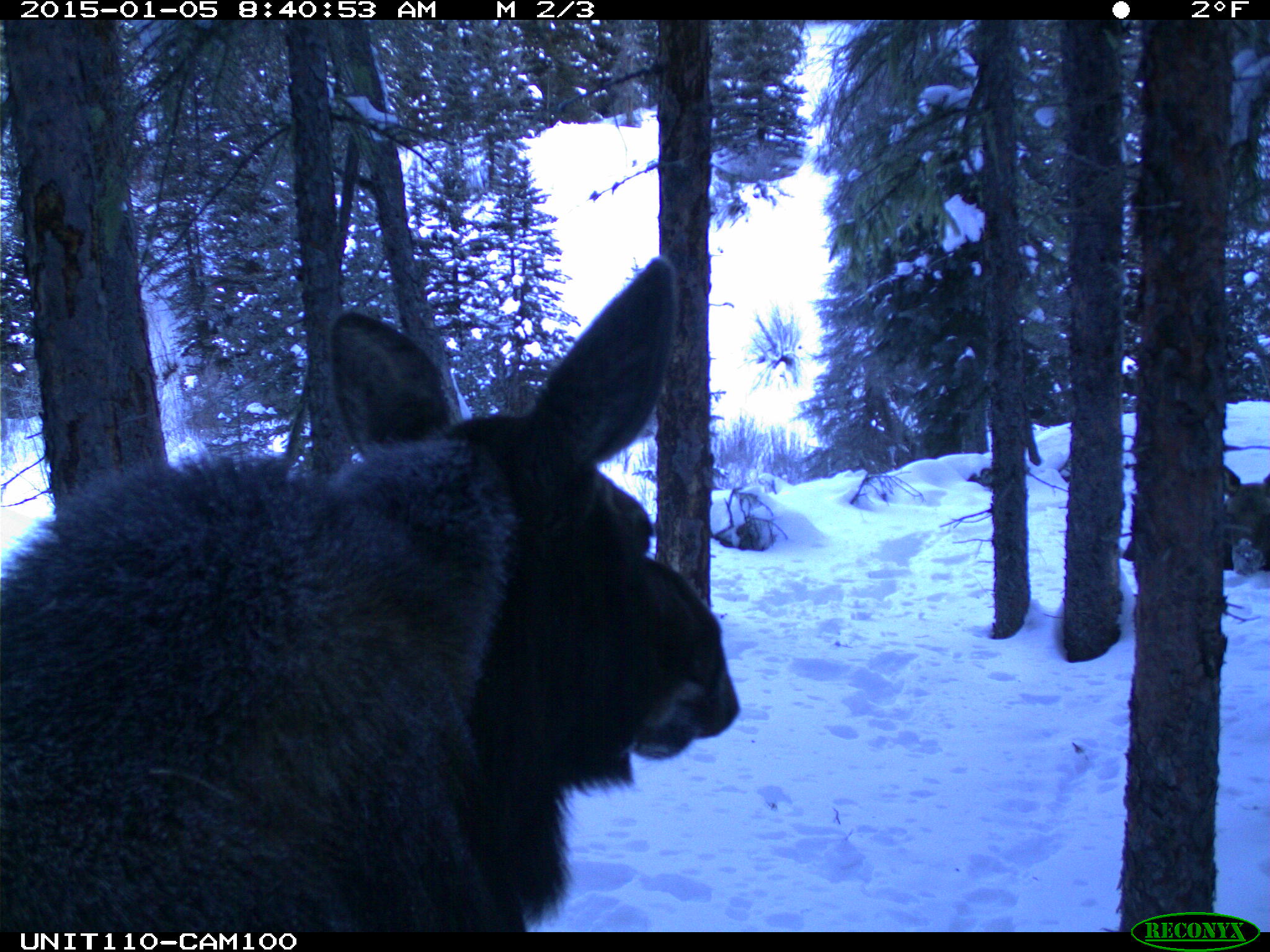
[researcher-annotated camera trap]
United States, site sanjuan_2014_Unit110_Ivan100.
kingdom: Animalia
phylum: Chordata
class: Mammalia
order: Artiodactyla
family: Cervidae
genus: Alces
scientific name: Alces alces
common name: moose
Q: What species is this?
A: Alces alces (moose).